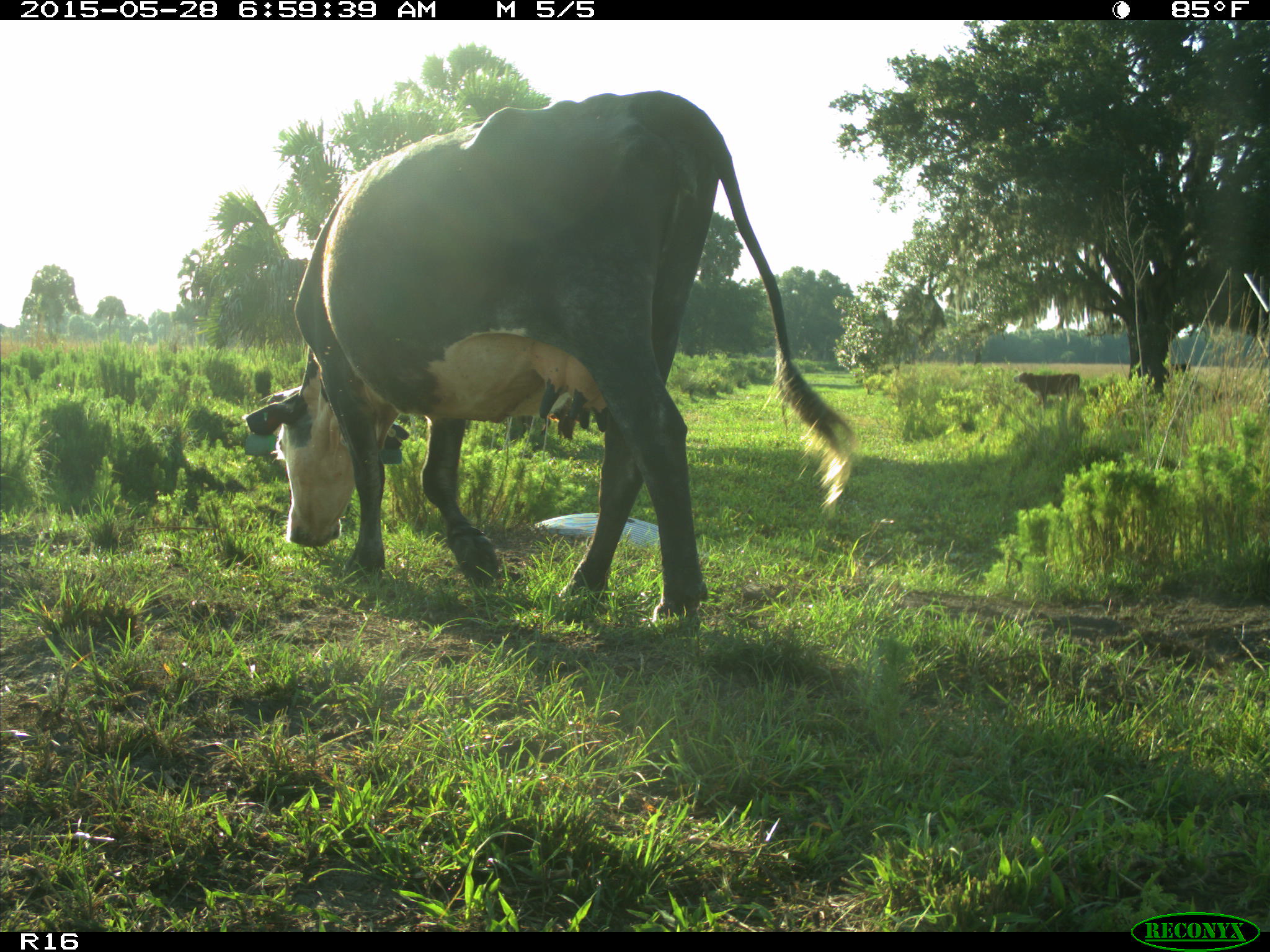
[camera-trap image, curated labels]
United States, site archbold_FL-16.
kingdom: Animalia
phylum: Chordata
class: Mammalia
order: Artiodactyla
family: Bovidae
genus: Bos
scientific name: Bos taurus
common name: domestic cow